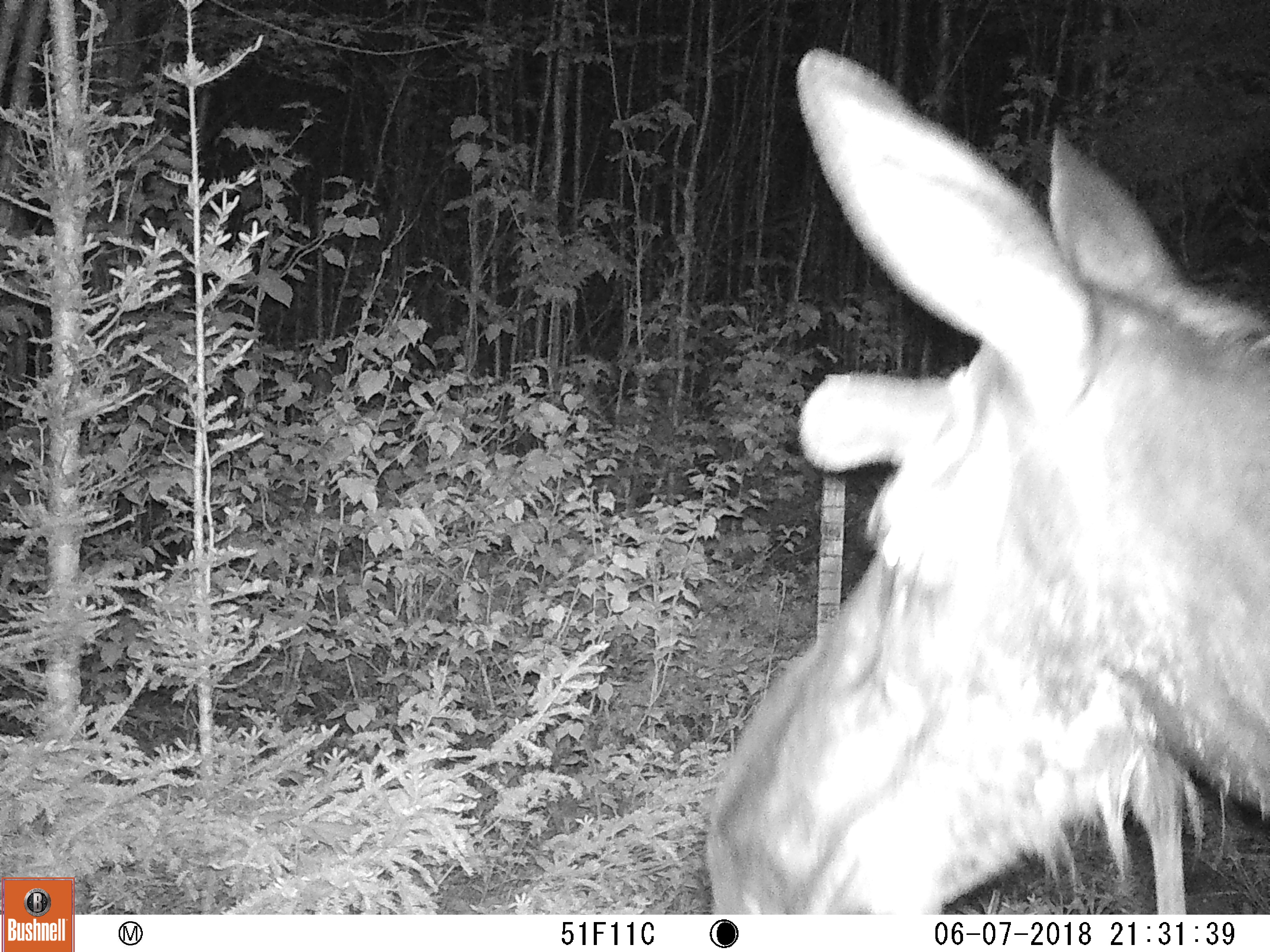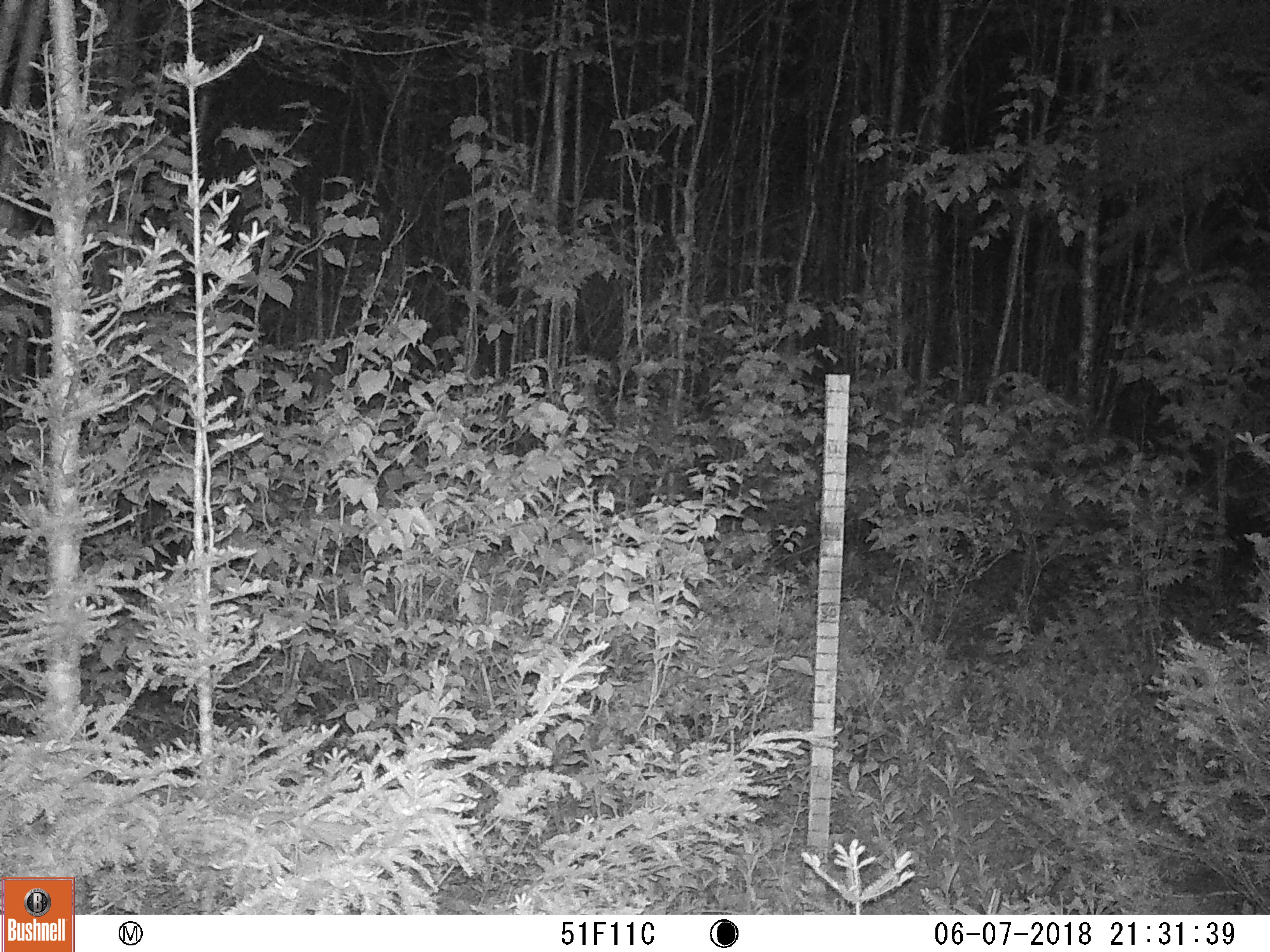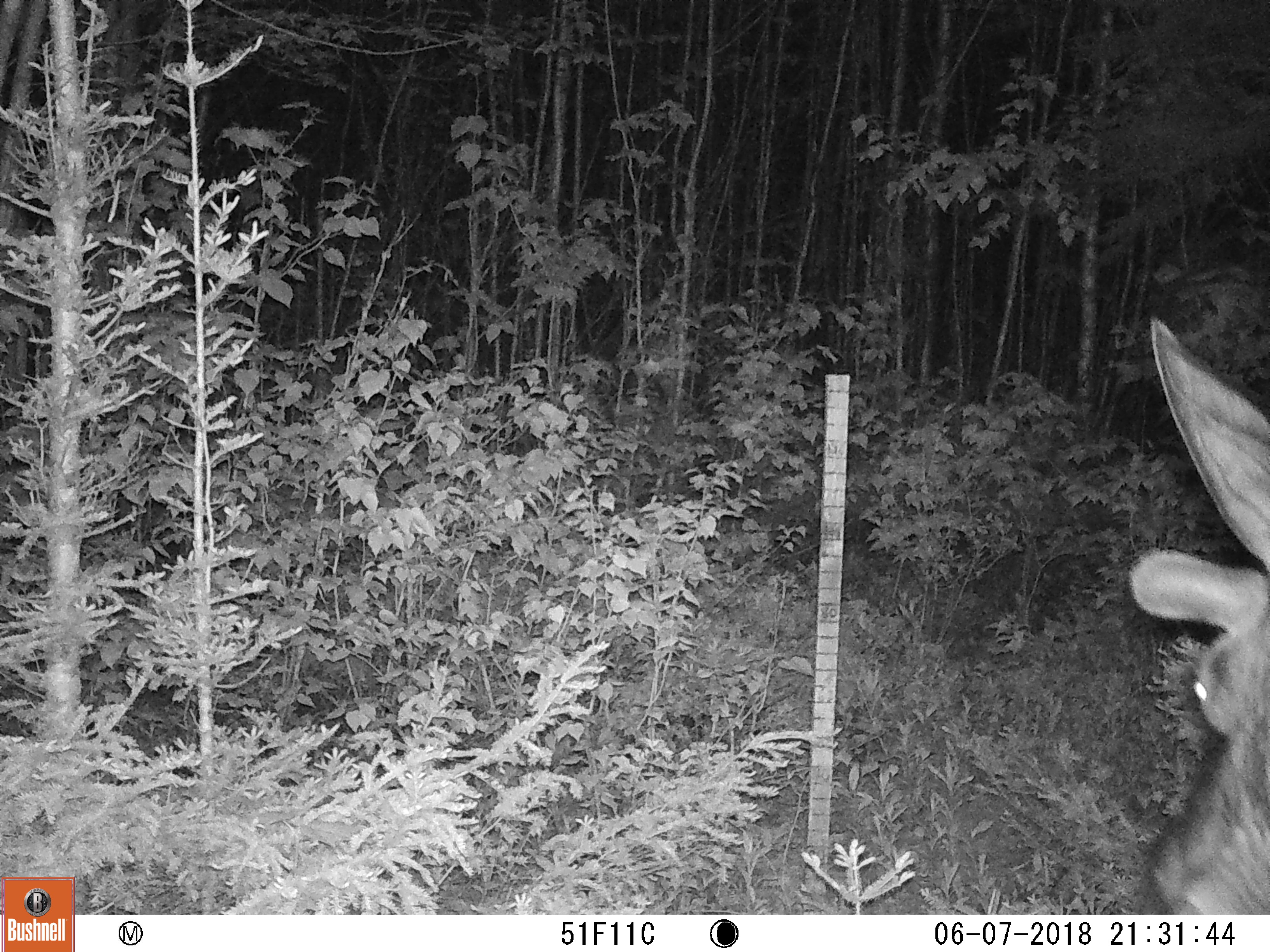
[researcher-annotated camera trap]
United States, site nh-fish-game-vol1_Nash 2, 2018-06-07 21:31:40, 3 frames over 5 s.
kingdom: Animalia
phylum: Chordata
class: Mammalia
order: Artiodactyla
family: Cervidae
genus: Alces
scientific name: Alces alces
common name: moose